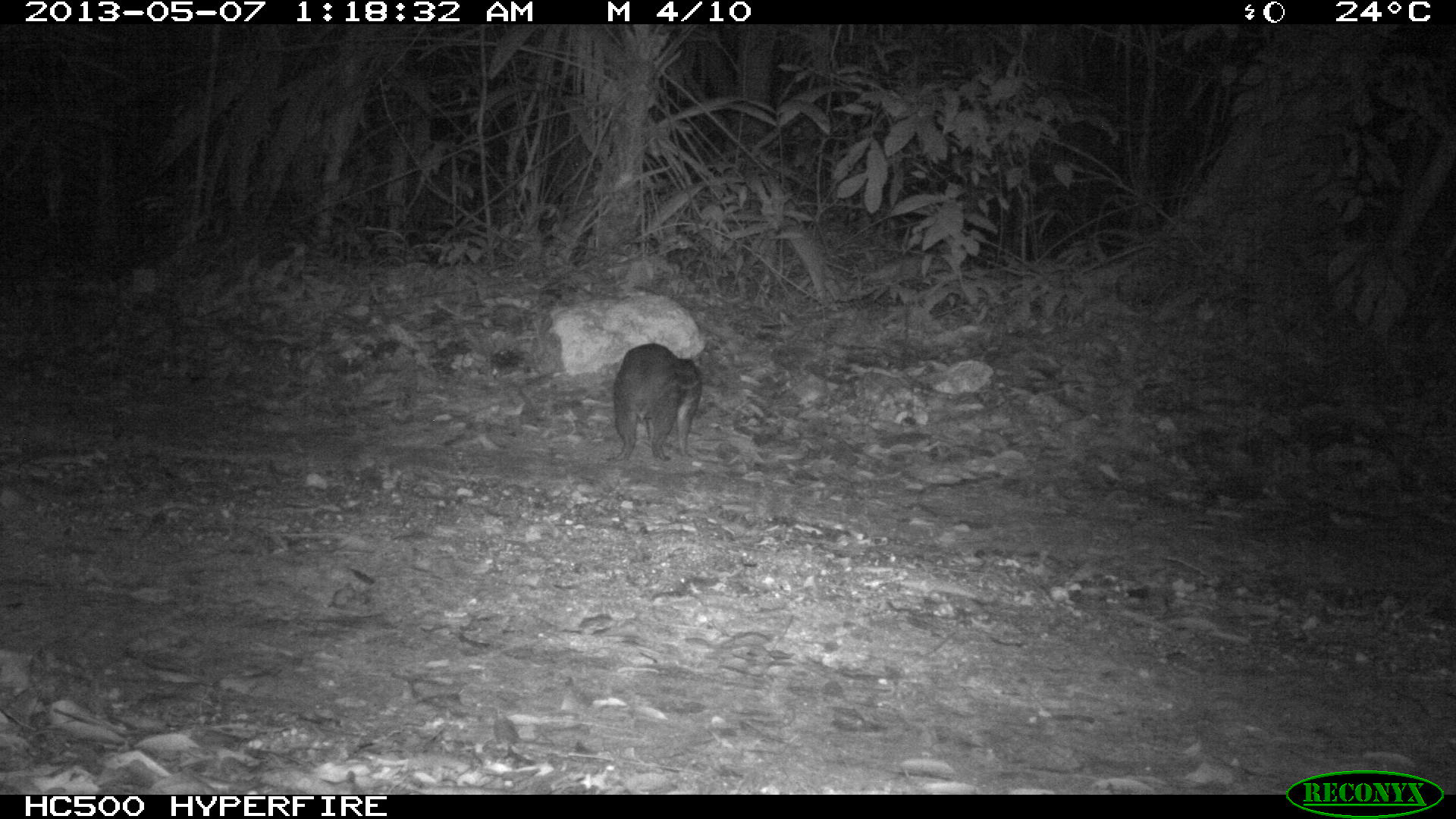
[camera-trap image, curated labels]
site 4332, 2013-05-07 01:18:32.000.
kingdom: Animalia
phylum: Chordata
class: Mammalia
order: Rodentia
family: Cuniculidae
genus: Cuniculus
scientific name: Cuniculus paca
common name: lowland paca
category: agouti paca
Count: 1.